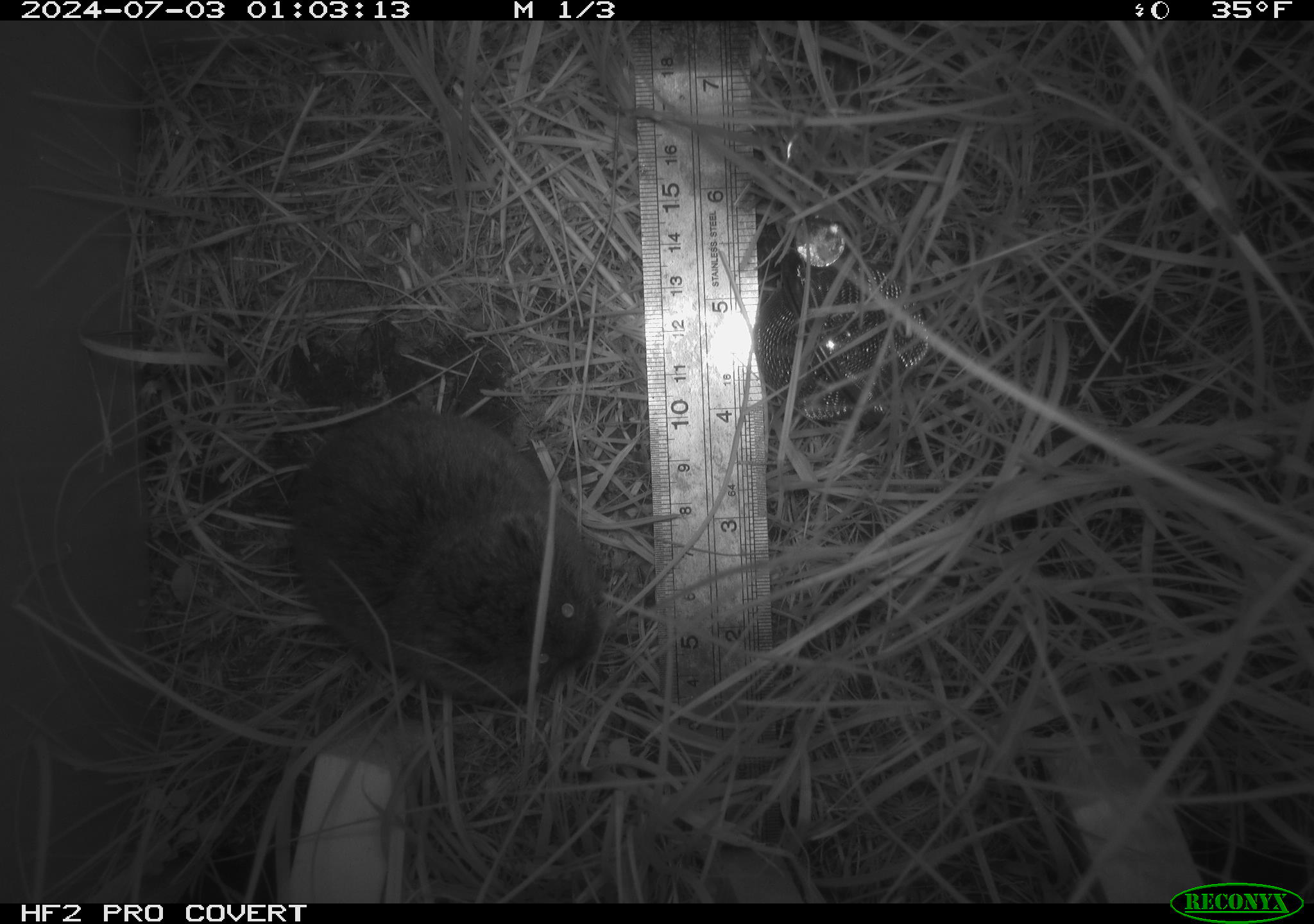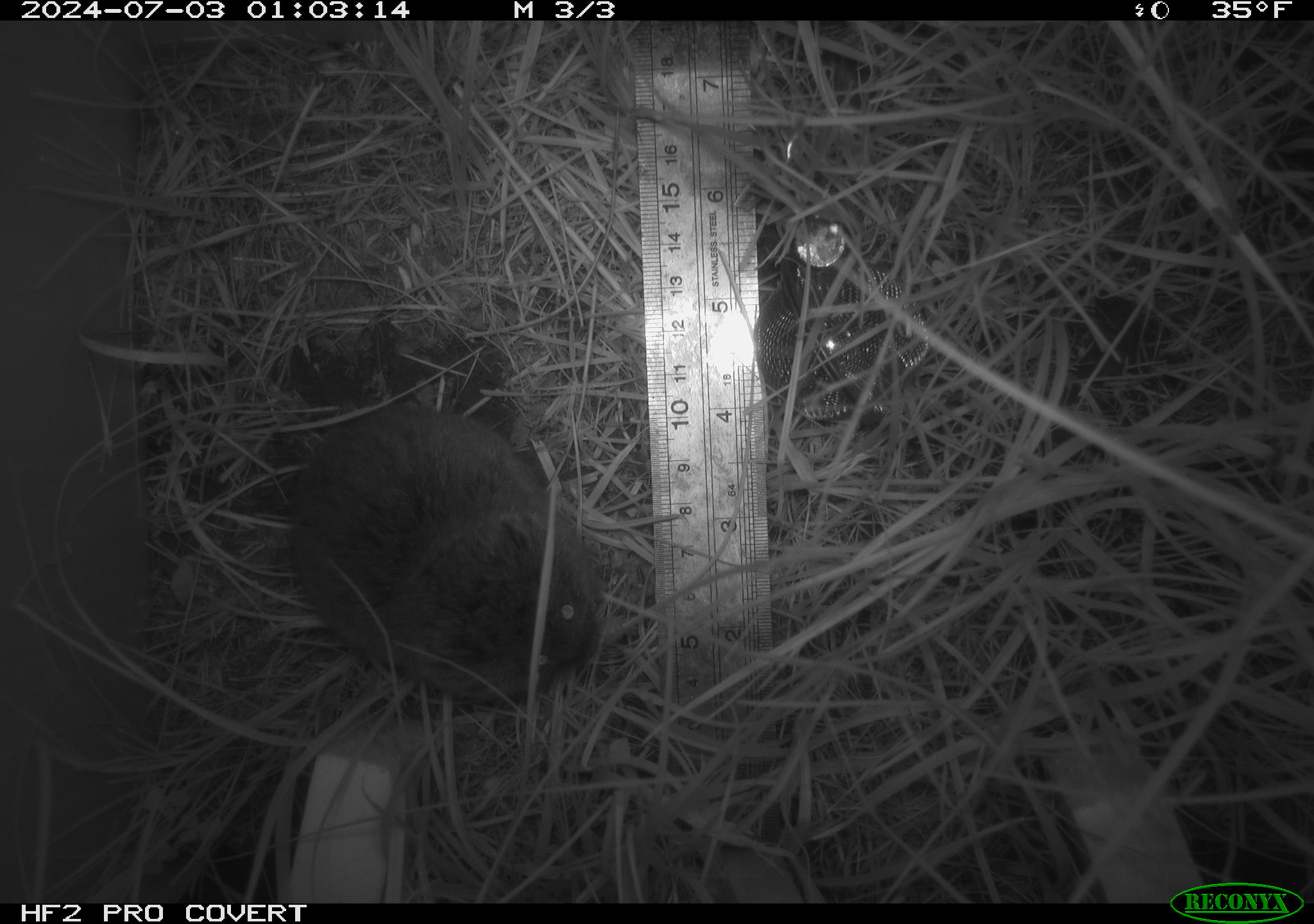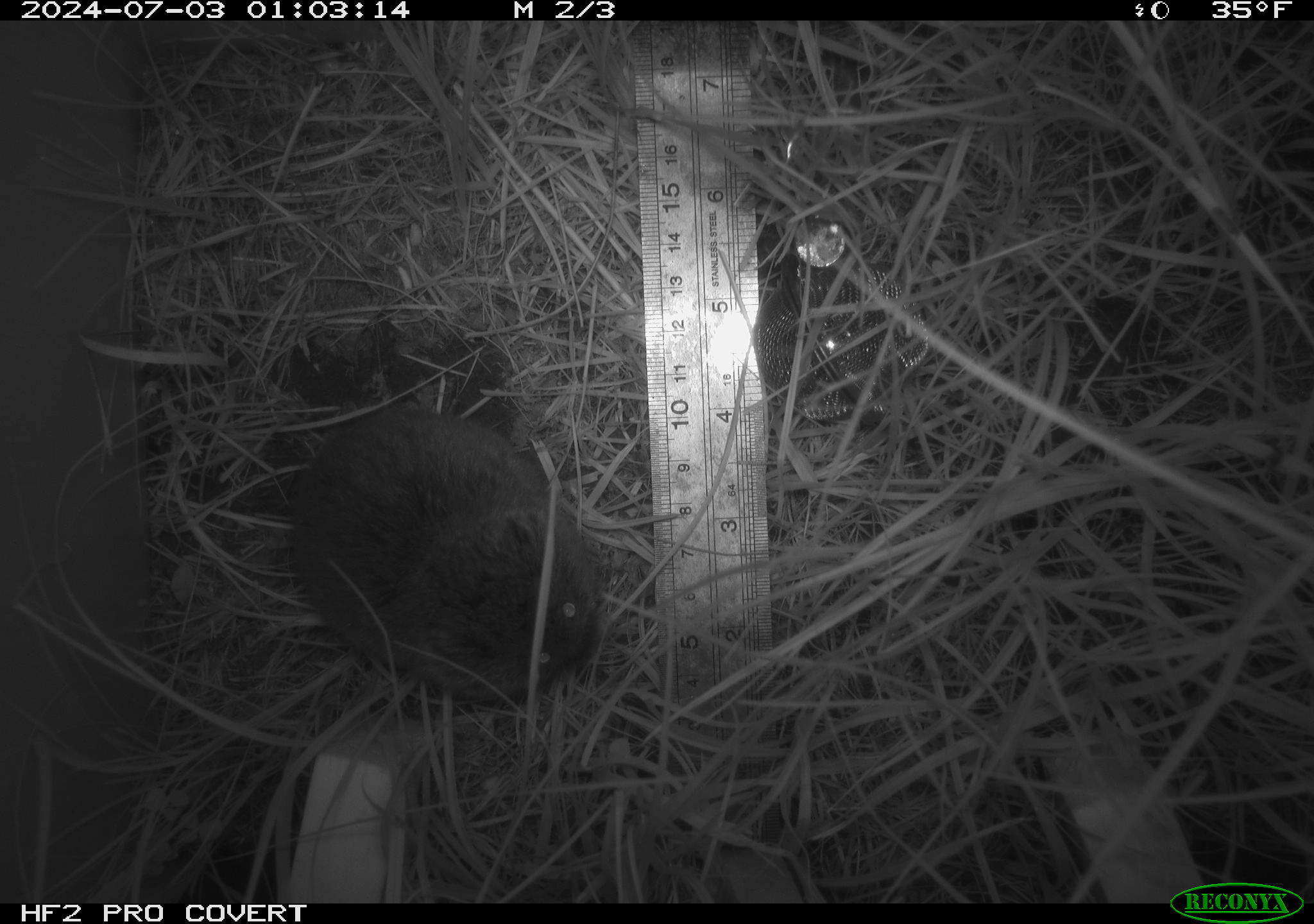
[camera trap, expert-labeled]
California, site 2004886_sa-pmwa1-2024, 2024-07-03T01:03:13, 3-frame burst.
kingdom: Animalia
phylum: Chordata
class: Mammalia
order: Rodentia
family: Cricetidae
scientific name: Arvicolinae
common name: voles, lemmings, and muskrats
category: arvicolinae subfamily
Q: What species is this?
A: Arvicolinae subfamily (voles, lemmings, and muskrats) (Arvicolinae).